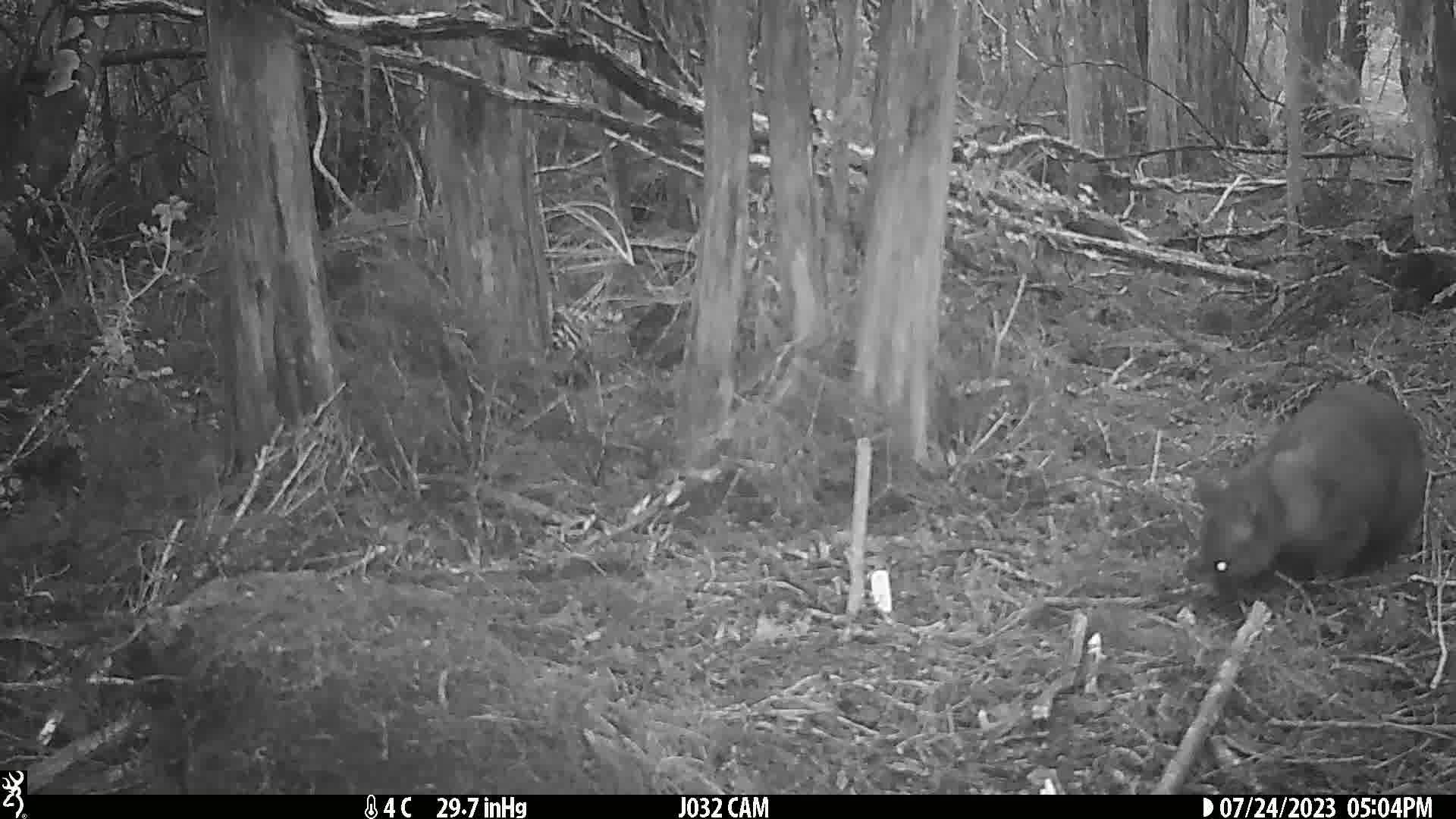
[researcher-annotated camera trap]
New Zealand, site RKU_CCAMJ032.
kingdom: Animalia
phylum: Chordata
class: Mammalia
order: Diprotodontia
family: Phalangeridae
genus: Trichosurus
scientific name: Trichosurus vulpecula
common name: common brushtail possum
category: possum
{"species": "possum (common brushtail possum) (Trichosurus vulpecula)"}